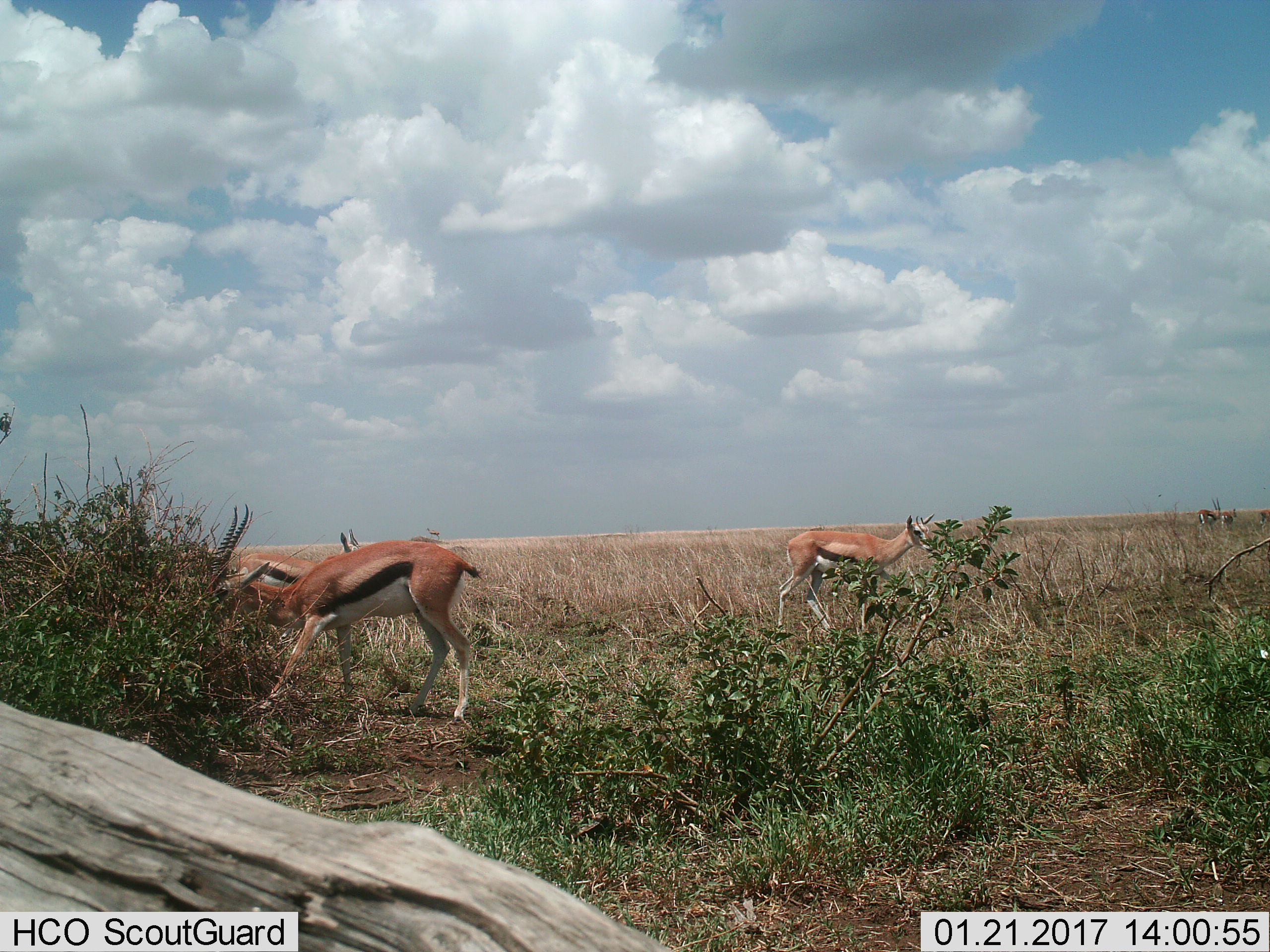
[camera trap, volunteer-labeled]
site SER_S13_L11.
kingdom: Animalia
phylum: Chordata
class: Mammalia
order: Artiodactyla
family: Bovidae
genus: Eudorcas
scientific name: Eudorcas thomsonii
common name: thomson's gazelle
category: gazellethomsons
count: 3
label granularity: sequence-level